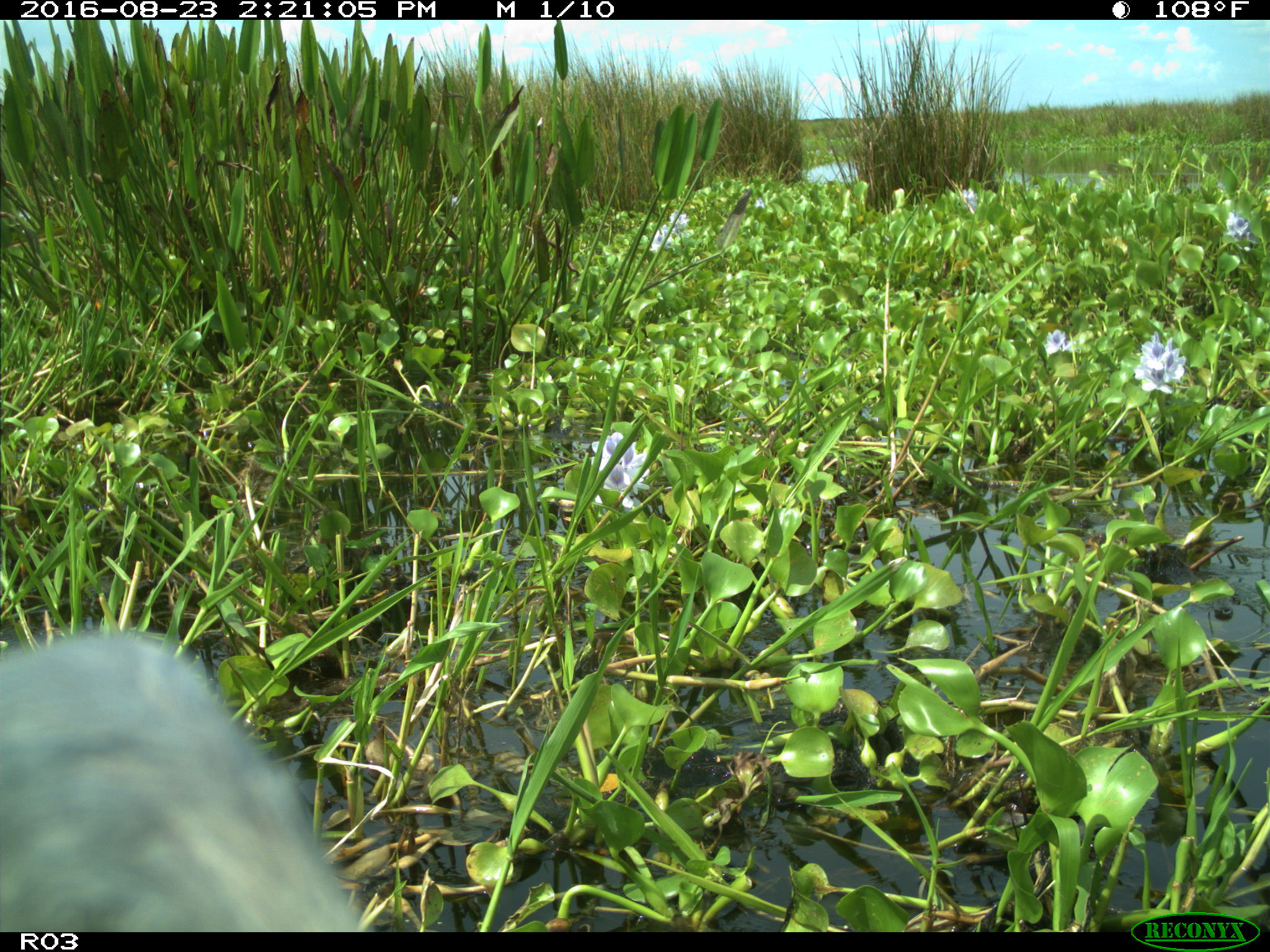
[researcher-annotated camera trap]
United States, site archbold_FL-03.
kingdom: Animalia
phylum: Chordata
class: Aves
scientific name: Aves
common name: birds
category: unidentified bird